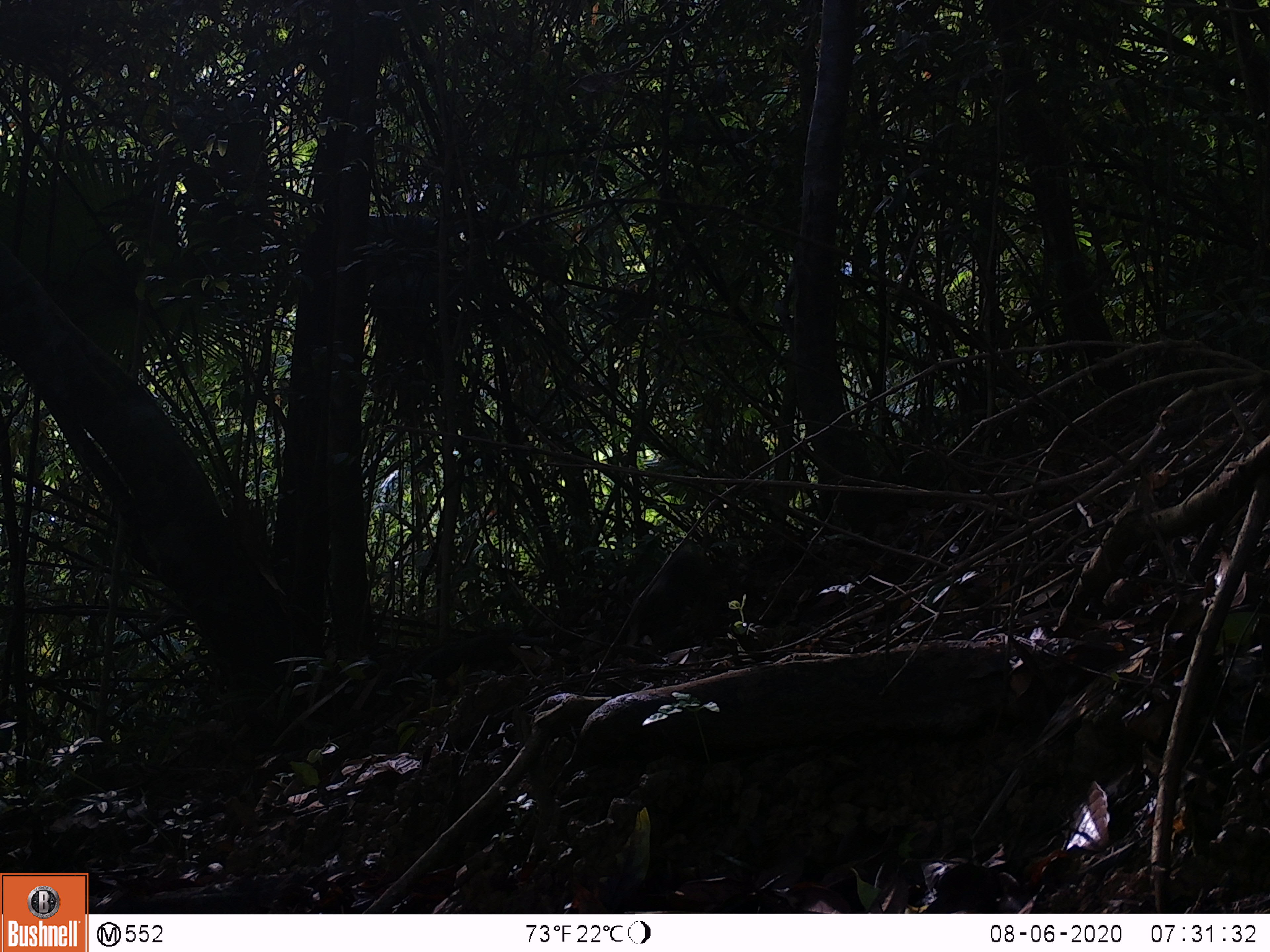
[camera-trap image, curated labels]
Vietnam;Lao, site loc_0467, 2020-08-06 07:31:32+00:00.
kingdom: Animalia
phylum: Chordata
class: Mammalia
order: Rodentia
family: Sciuridae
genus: Callosciurus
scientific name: Callosciurus erythraeus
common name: pallas's squirrel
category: pallass squirrel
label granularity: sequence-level